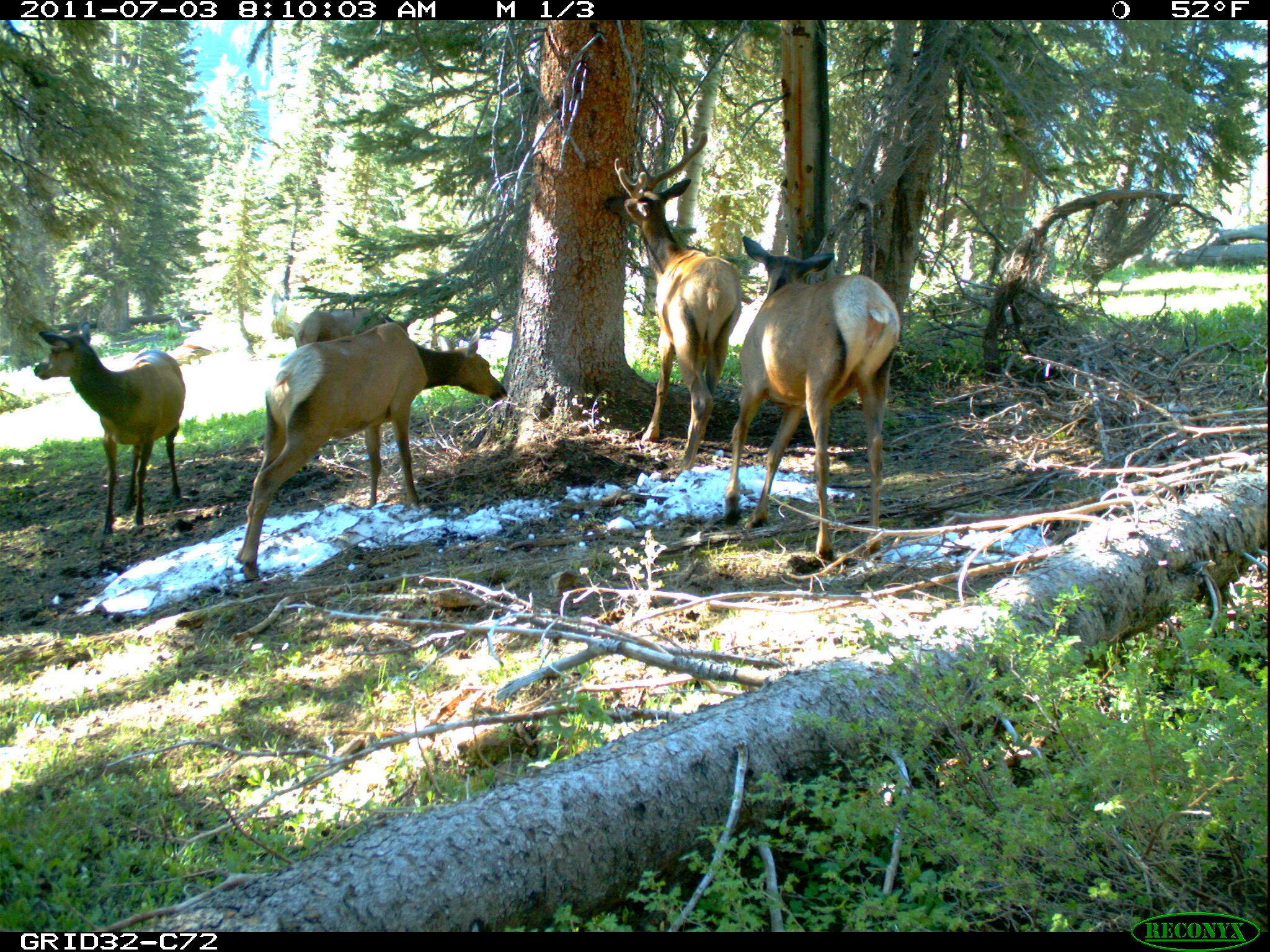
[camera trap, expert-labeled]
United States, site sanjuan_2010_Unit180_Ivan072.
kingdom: Animalia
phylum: Chordata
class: Mammalia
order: Artiodactyla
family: Cervidae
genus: Cervus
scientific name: Cervus elaphus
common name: red deer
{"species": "Cervus elaphus (red deer)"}